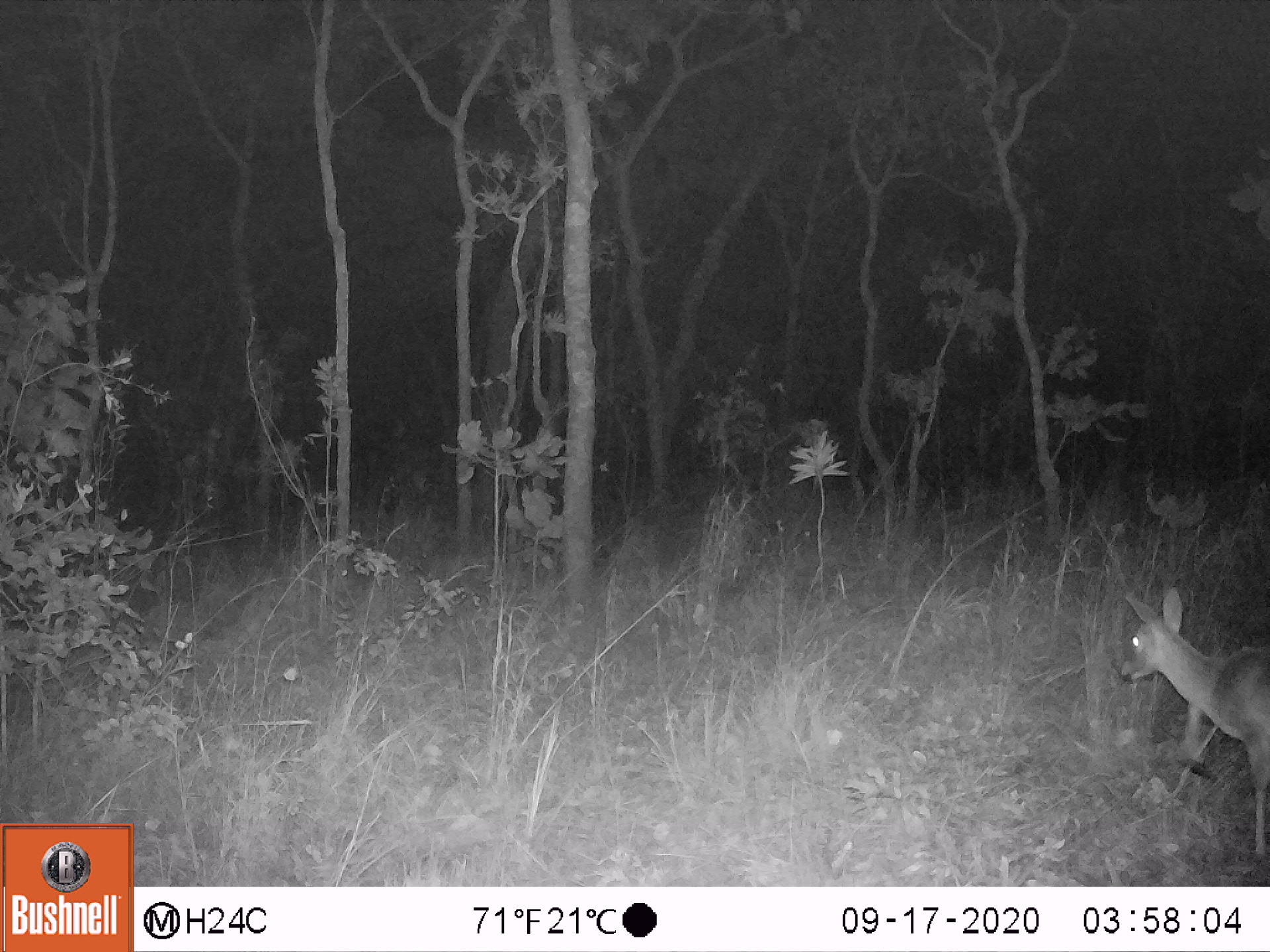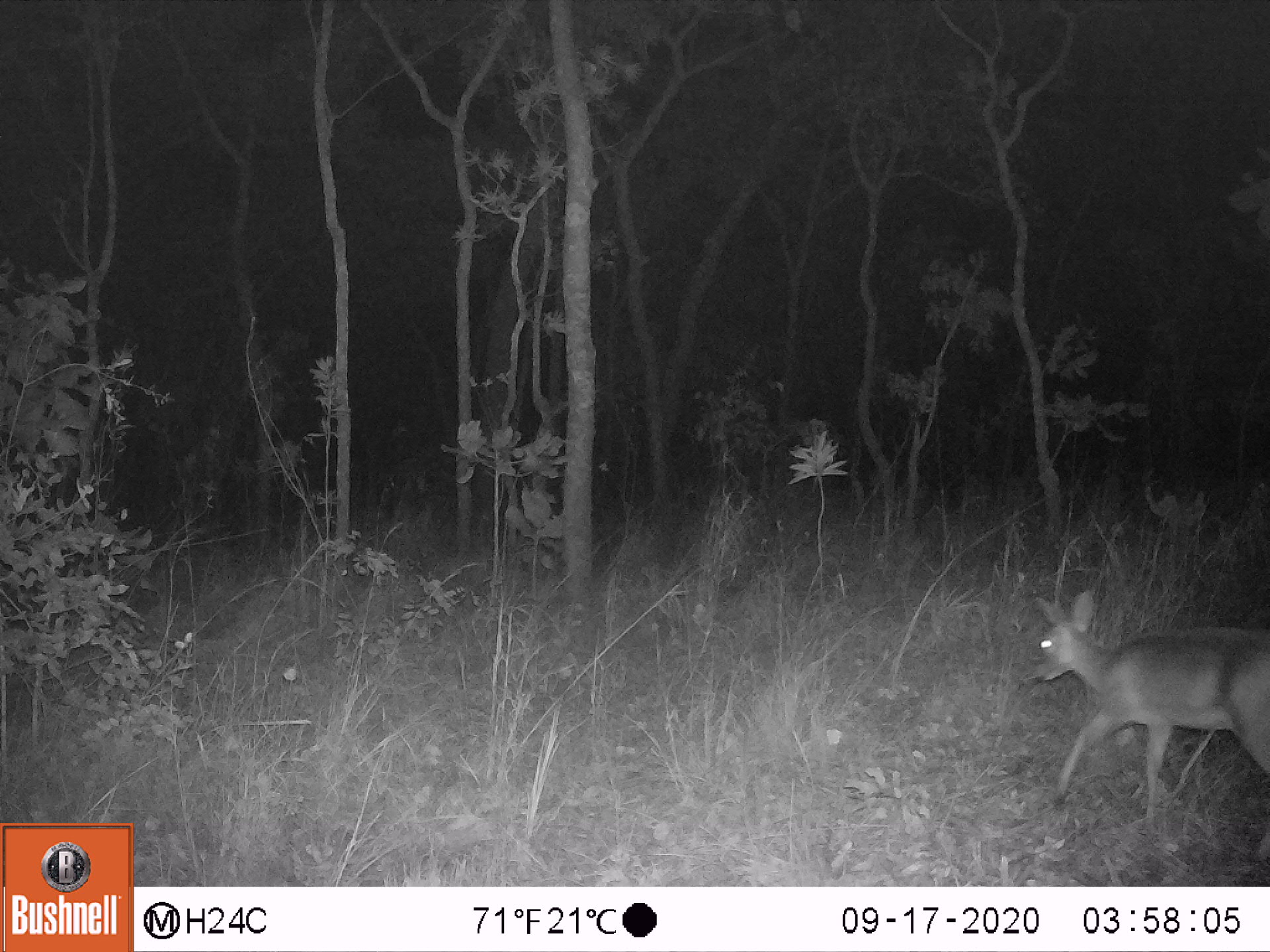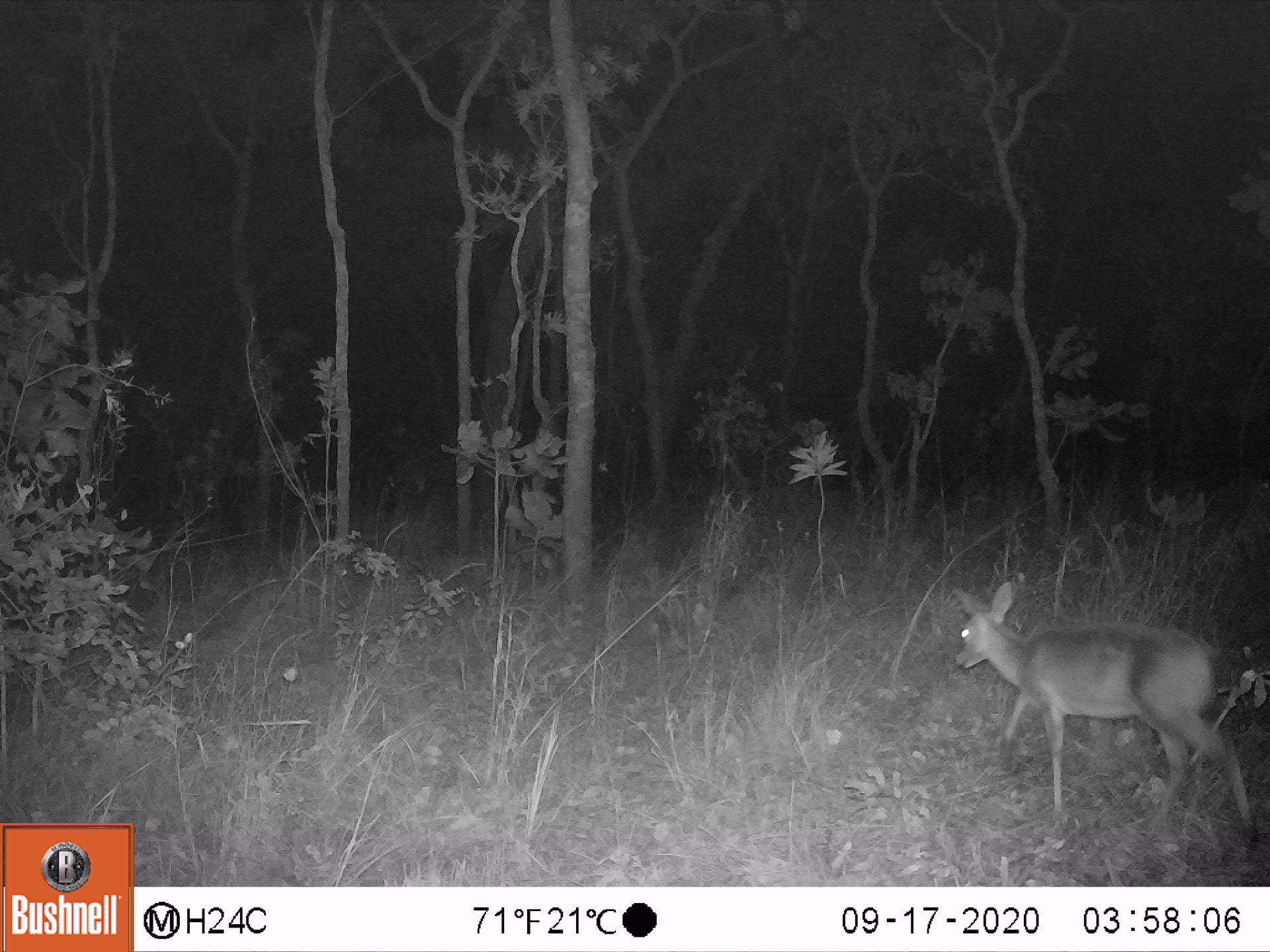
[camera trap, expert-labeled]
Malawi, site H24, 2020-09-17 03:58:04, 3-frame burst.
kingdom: Animalia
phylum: Chordata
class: Mammalia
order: Artiodactyla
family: Bovidae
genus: Sylvicapra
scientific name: Sylvicapra grimmia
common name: common duiker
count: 1